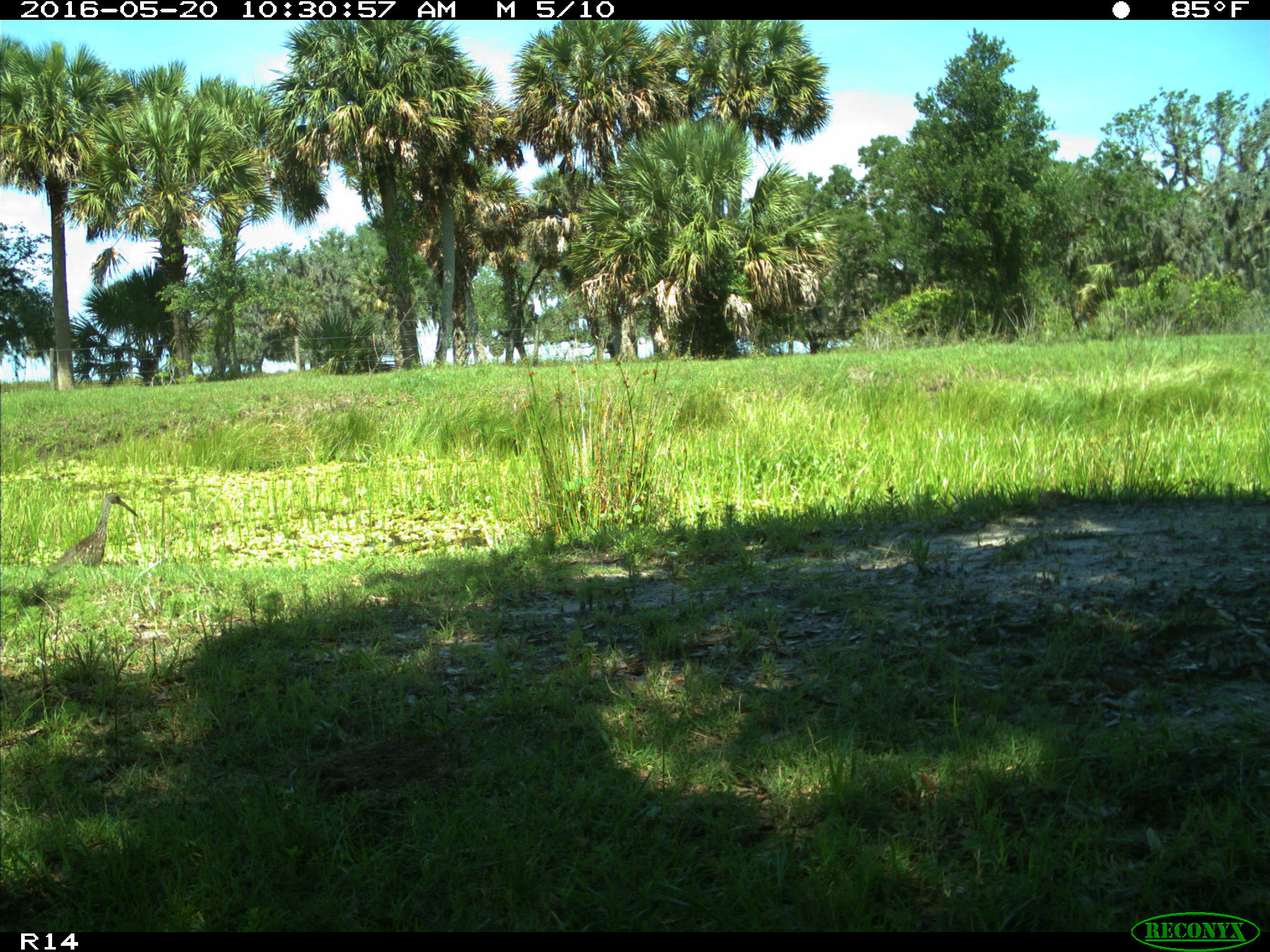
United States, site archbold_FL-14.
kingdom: Animalia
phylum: Chordata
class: Aves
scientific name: Aves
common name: birds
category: unidentified bird